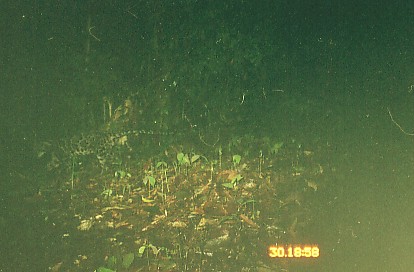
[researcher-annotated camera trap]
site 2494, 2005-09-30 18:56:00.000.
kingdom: Animalia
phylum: Chordata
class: Mammalia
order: Carnivora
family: Felidae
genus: Neofelis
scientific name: Neofelis nebulosa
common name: mainland clouded leopard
Neofelis nebulosa (mainland clouded leopard), count 1.